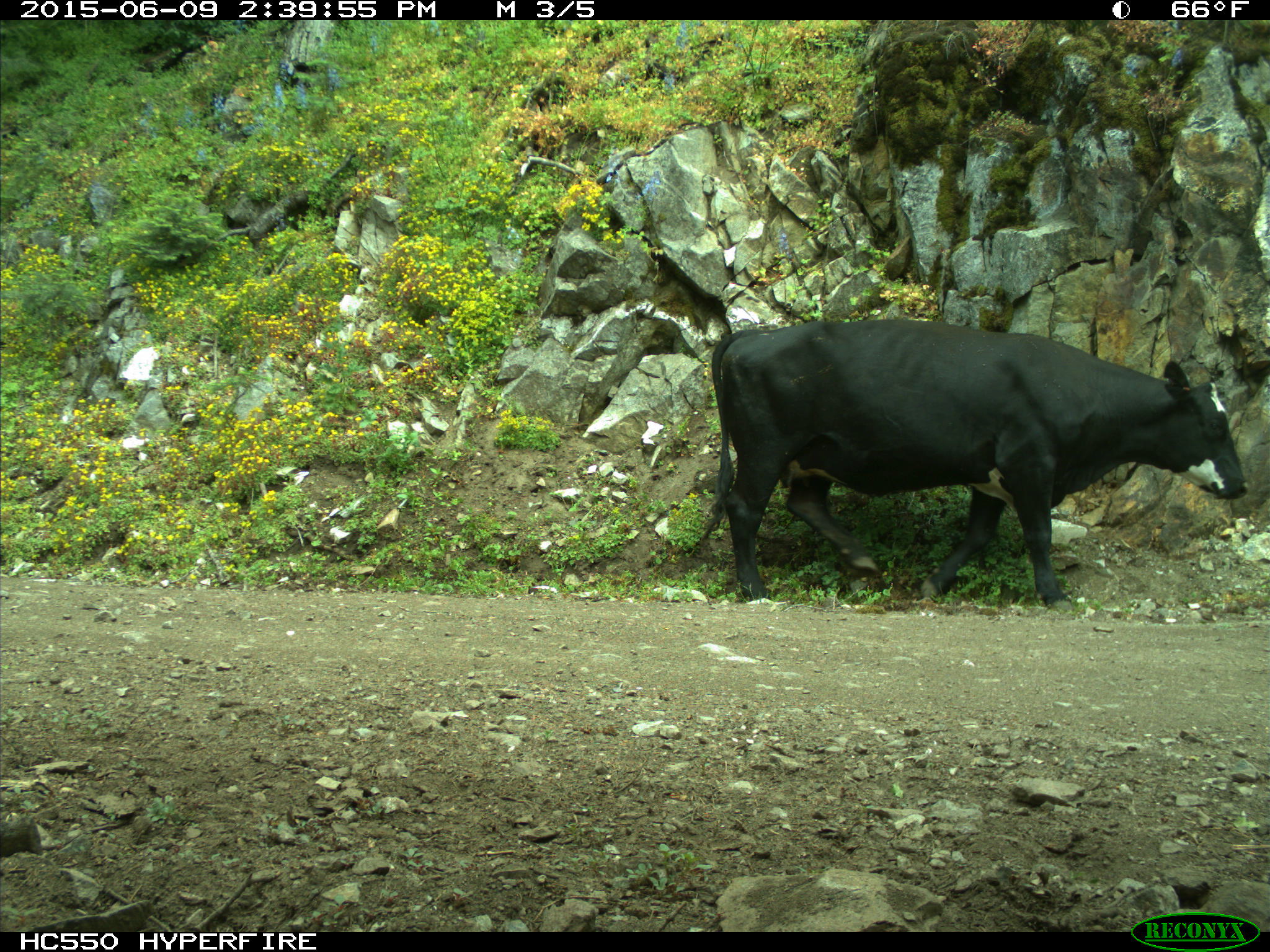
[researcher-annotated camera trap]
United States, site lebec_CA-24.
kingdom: Animalia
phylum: Chordata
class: Mammalia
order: Artiodactyla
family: Bovidae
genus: Bos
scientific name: Bos taurus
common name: domestic cow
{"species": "Bos taurus (domestic cow)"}